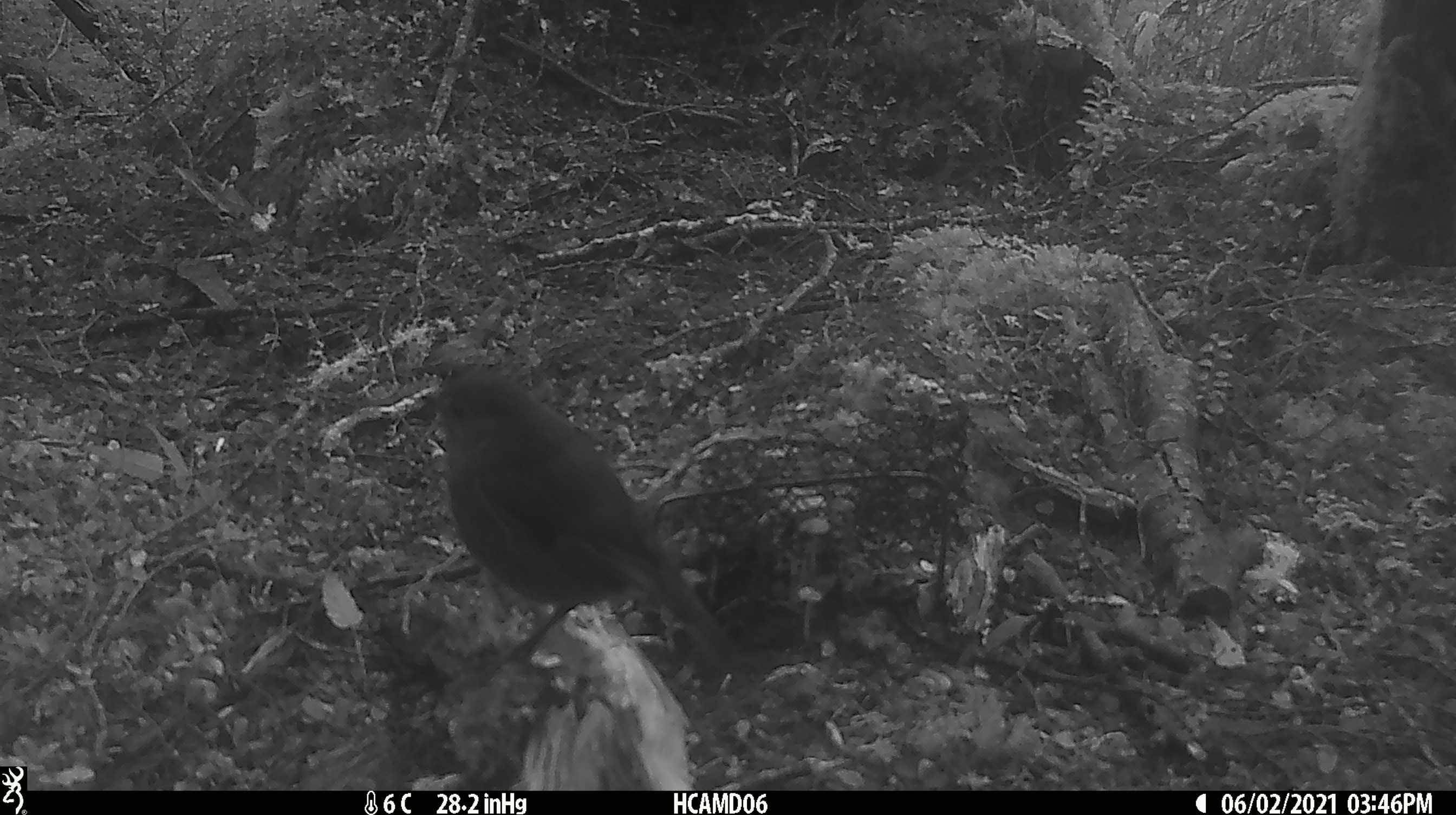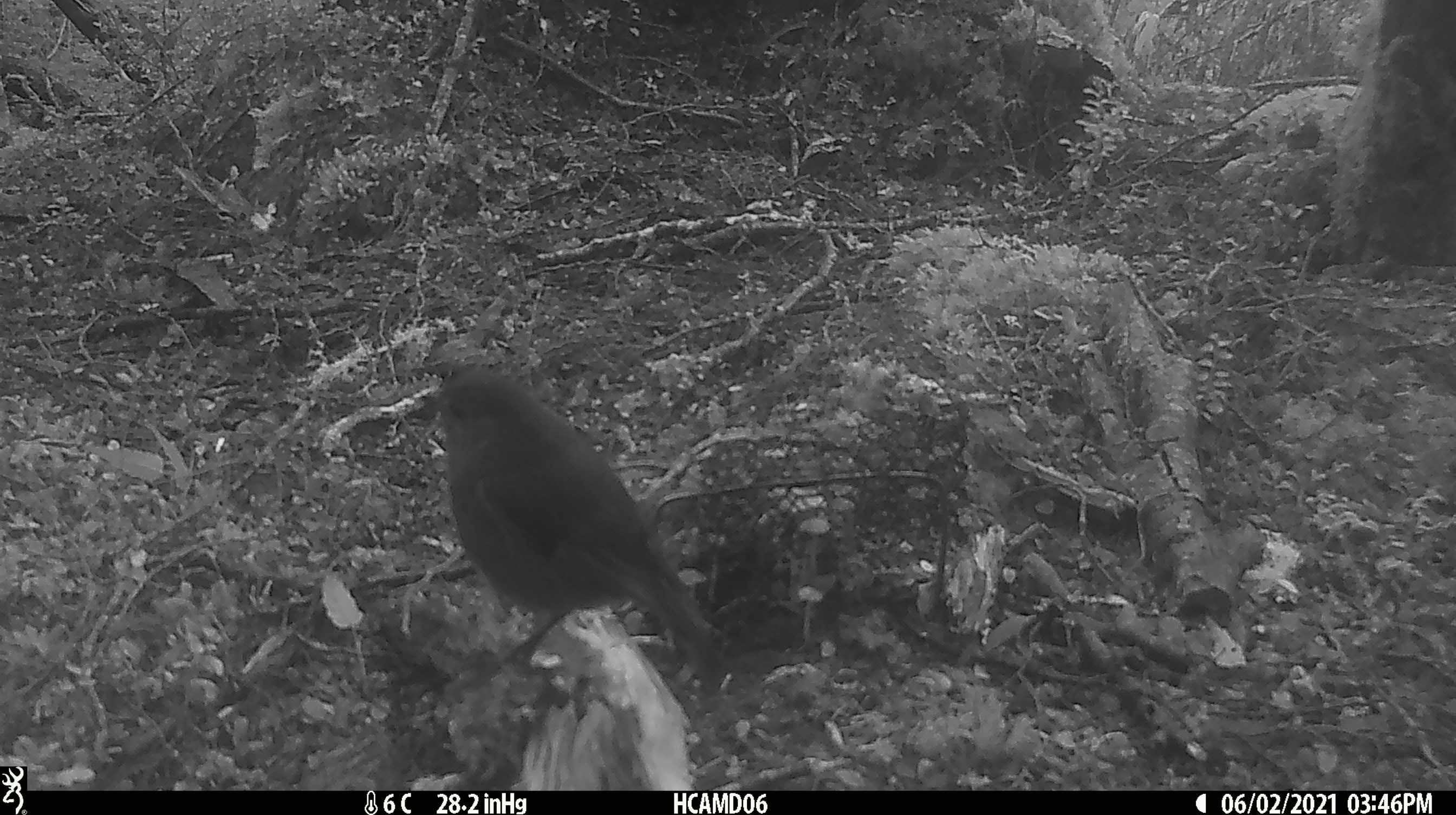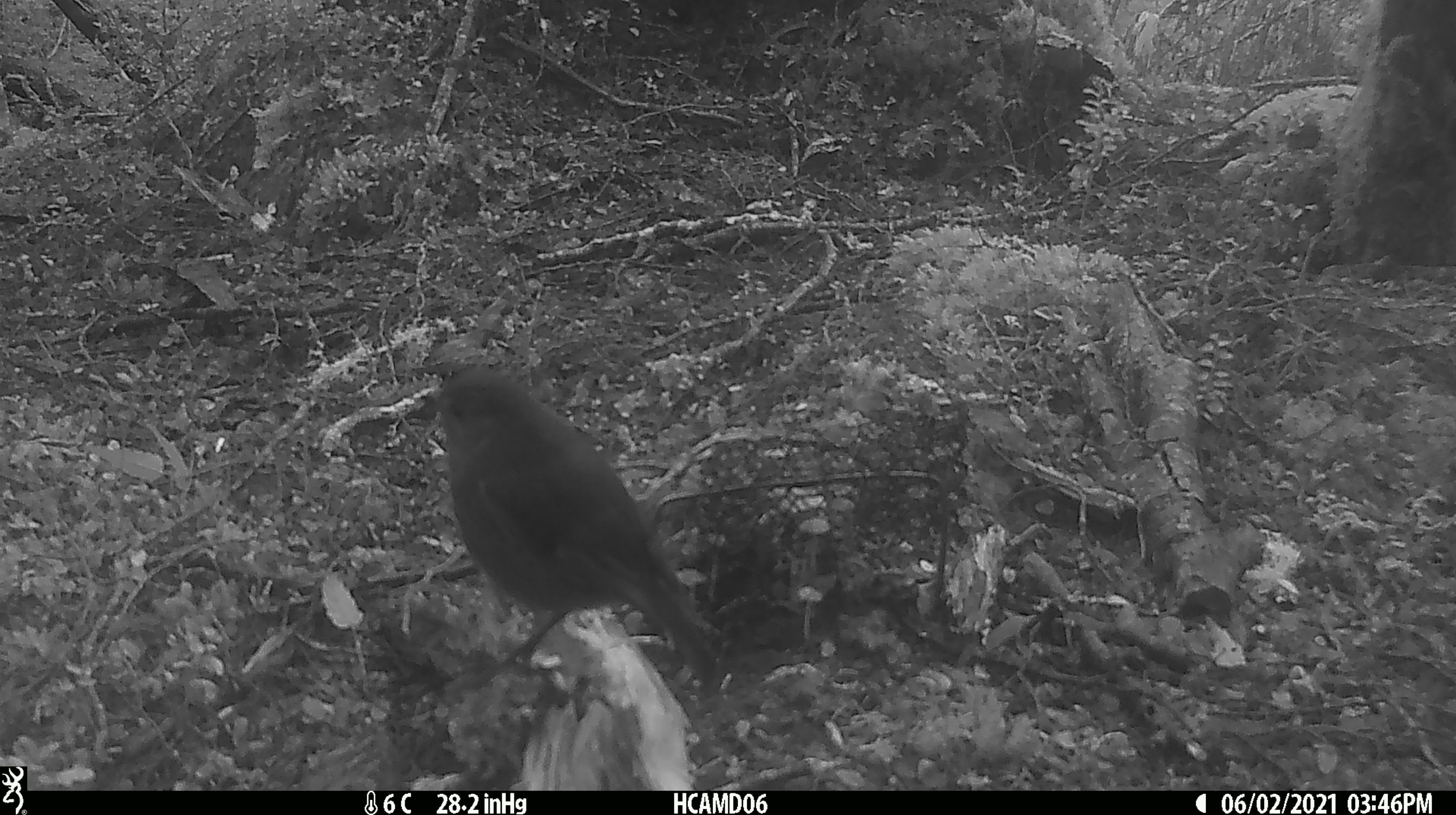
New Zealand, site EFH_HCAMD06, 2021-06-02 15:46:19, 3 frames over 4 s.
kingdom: Animalia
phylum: Chordata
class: Aves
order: Passeriformes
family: Petroicidae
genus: Petroica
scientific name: Petroica australis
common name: new zealand robin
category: robin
Robin (new zealand robin) (Petroica australis).